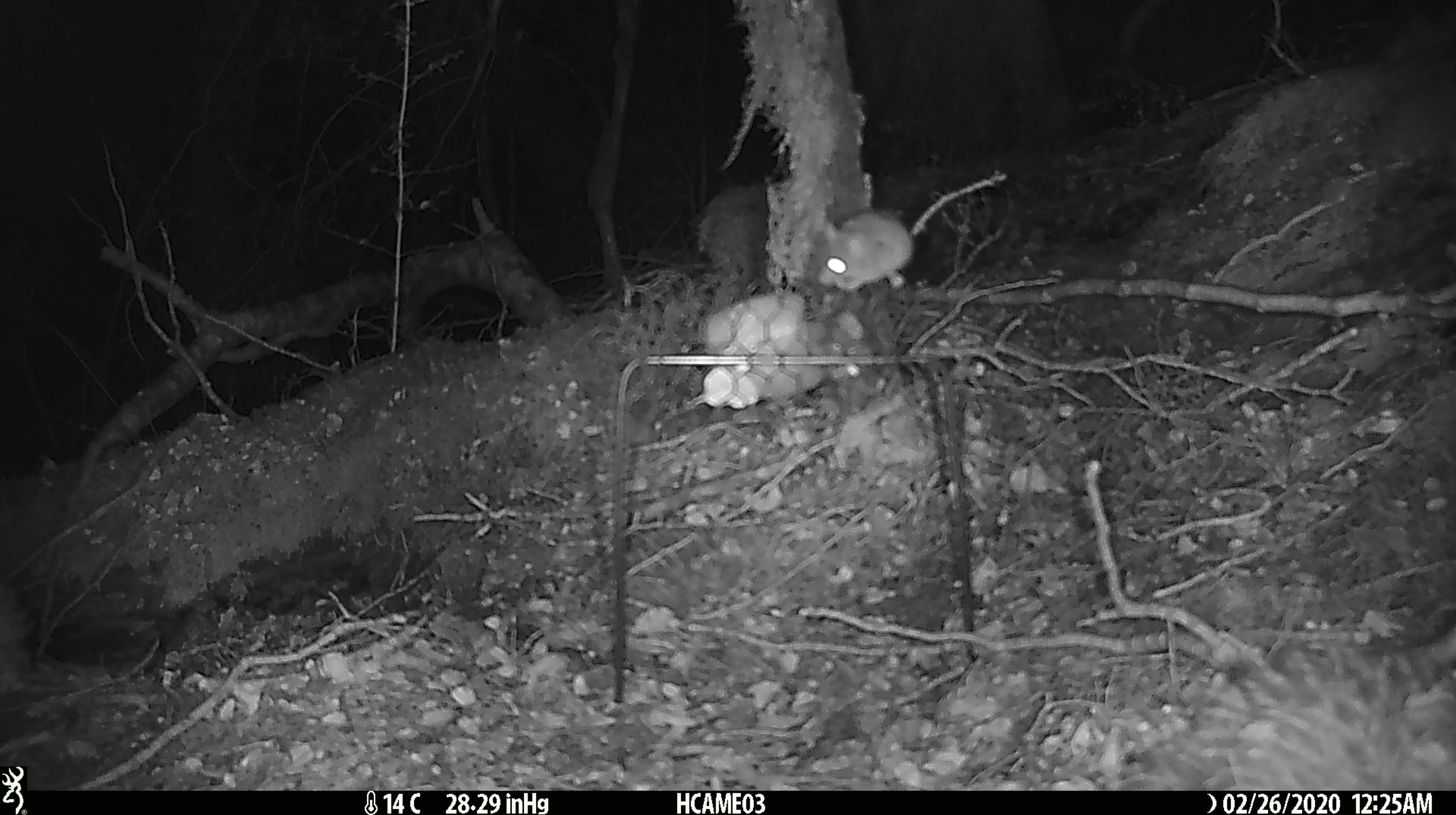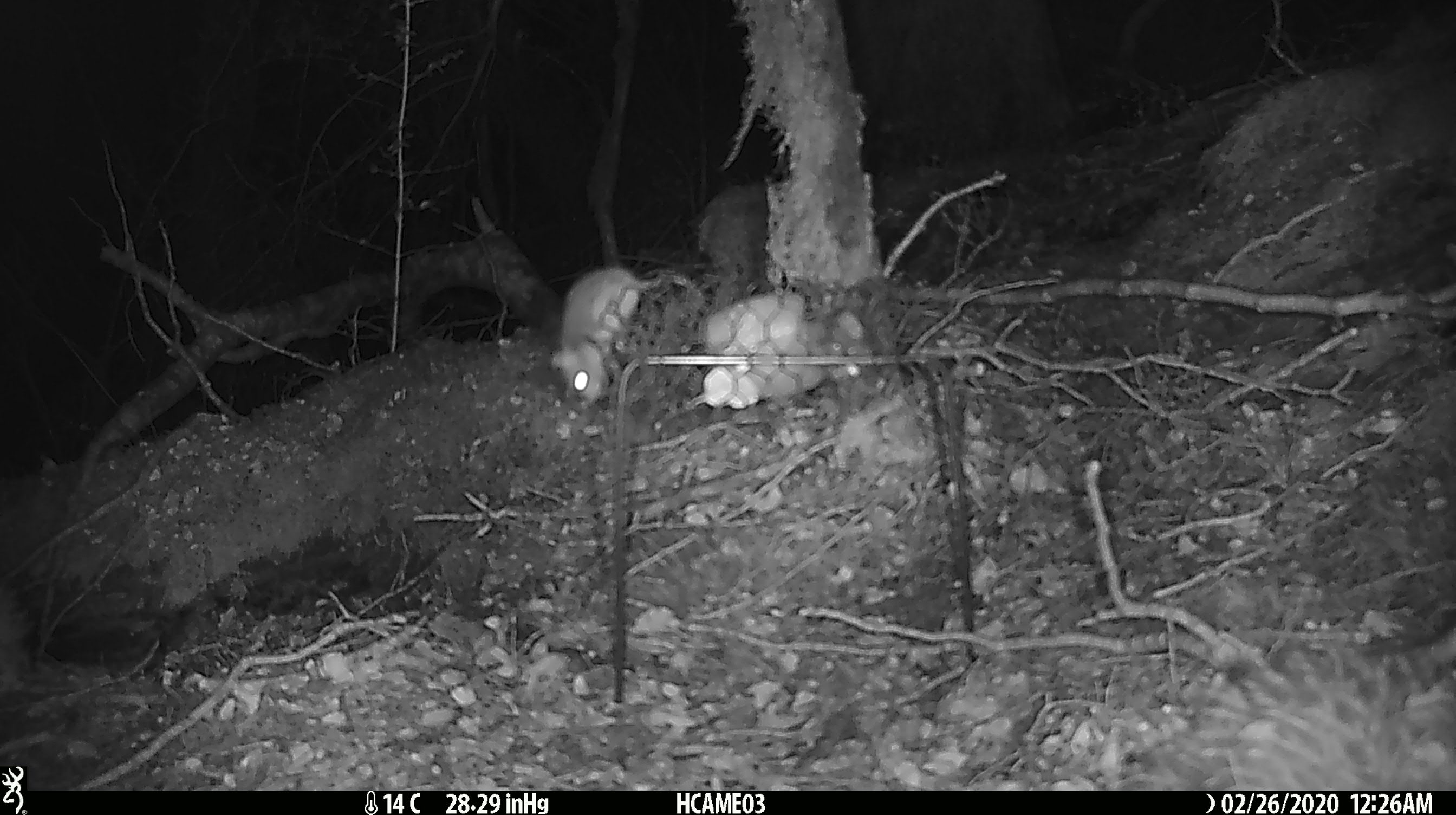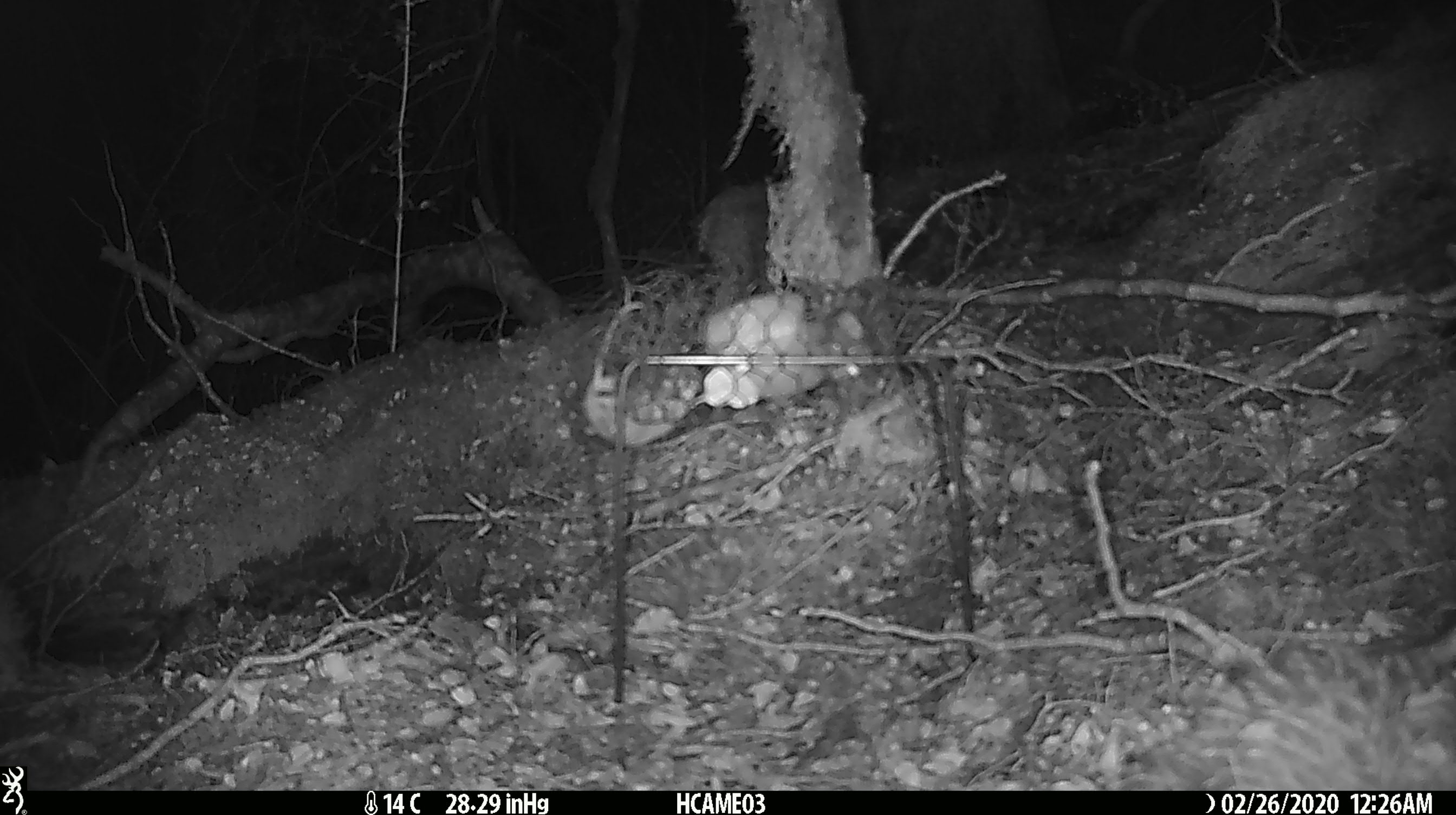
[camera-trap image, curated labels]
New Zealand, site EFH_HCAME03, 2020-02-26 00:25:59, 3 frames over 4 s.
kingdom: Animalia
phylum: Chordata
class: Mammalia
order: Rodentia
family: Muridae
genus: Mus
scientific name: Mus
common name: mouse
Mouse (Mus).